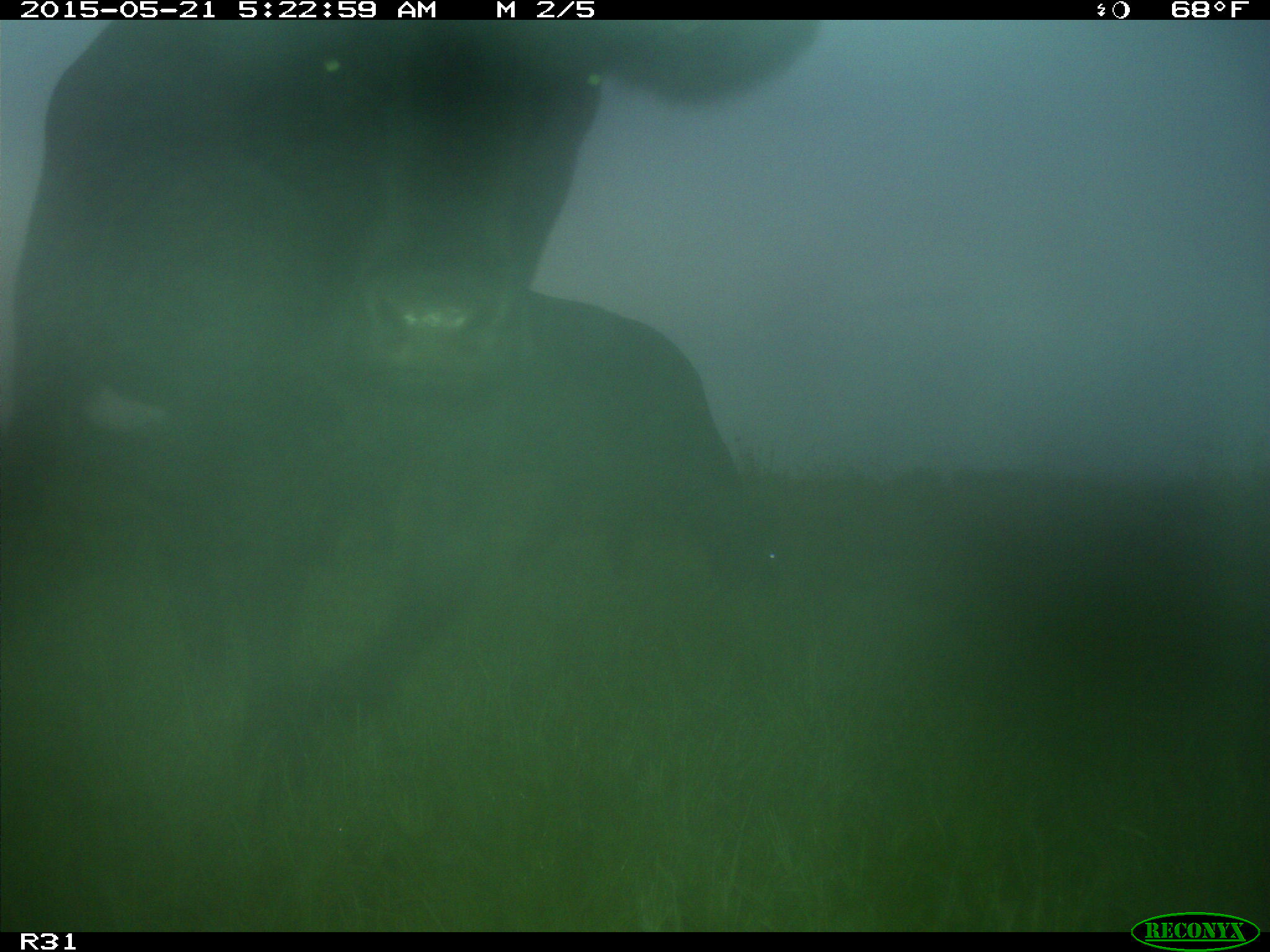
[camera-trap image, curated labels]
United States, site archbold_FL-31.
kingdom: Animalia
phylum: Chordata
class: Mammalia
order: Artiodactyla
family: Bovidae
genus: Bos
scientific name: Bos taurus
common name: domestic cow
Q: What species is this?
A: Bos taurus (domestic cow).